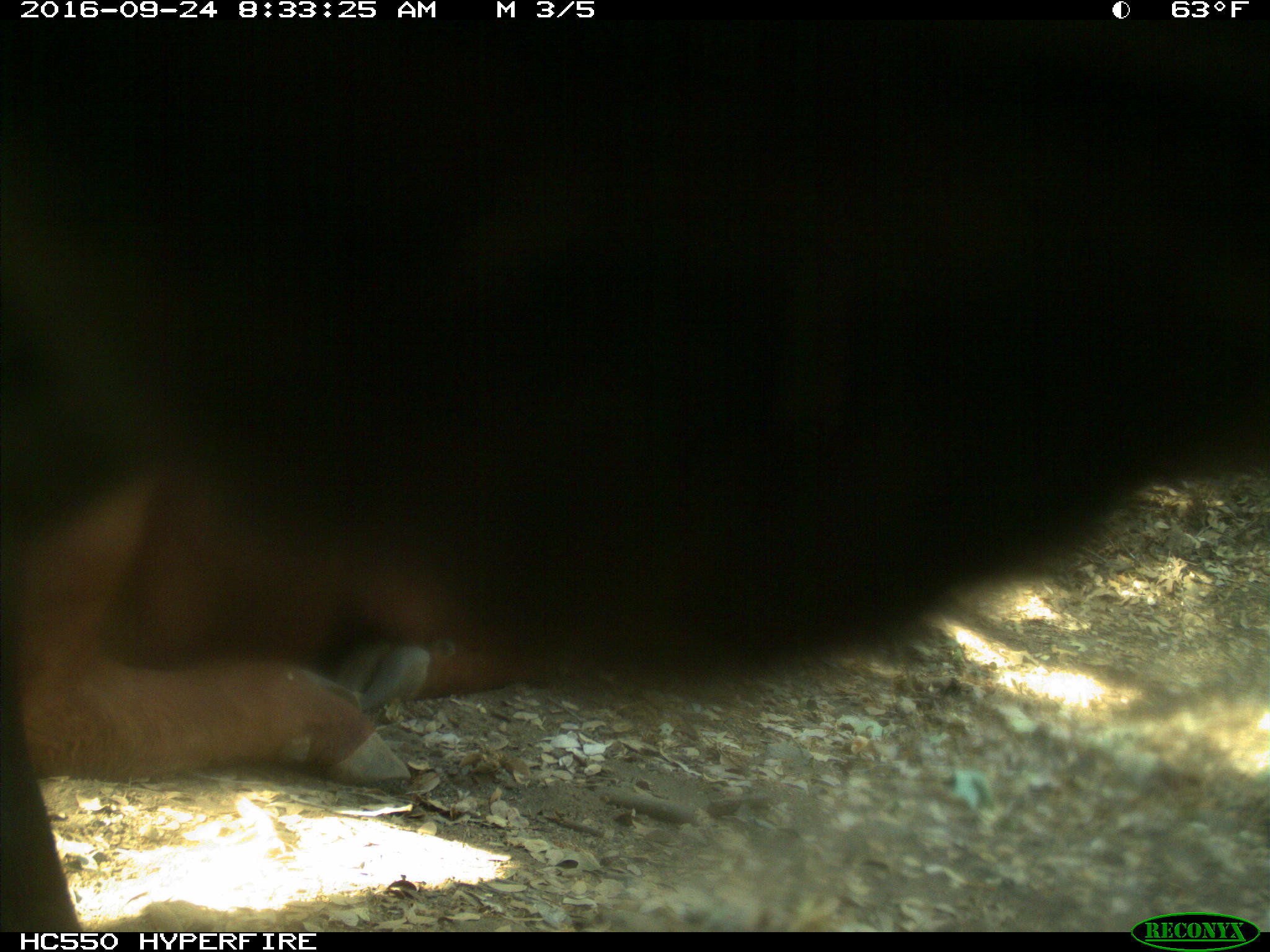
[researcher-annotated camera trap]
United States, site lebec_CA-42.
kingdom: Animalia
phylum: Chordata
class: Mammalia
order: Artiodactyla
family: Bovidae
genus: Bos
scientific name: Bos taurus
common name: domestic cow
Bos taurus (domestic cow).